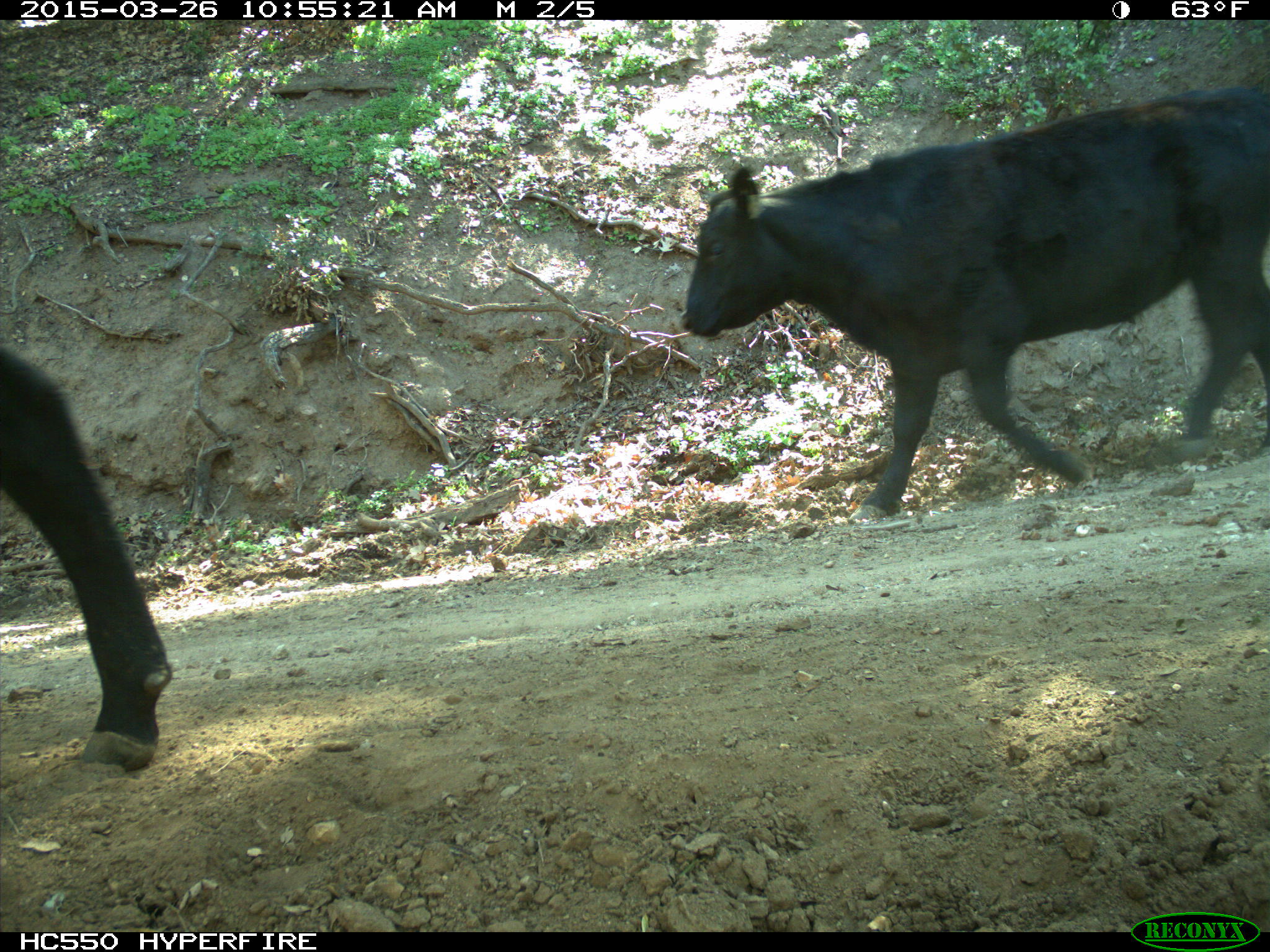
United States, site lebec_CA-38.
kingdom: Animalia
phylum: Chordata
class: Mammalia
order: Artiodactyla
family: Bovidae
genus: Bos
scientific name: Bos taurus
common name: domestic cow